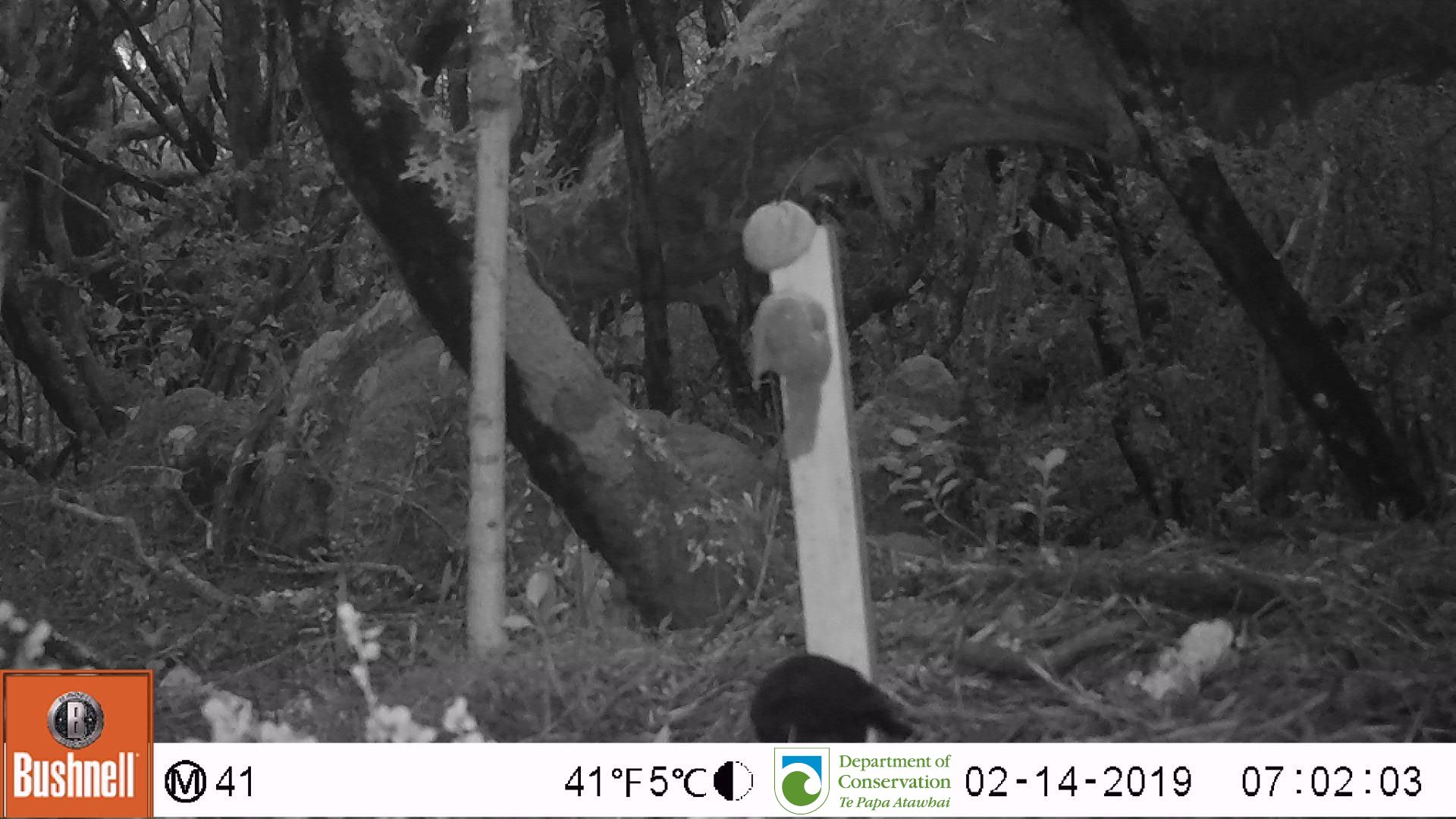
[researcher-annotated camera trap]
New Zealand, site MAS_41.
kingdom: Animalia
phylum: Chordata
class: Aves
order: Passeriformes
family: Turdidae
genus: Turdus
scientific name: Turdus merula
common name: eurasian blackbird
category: blackbird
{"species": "blackbird (eurasian blackbird) (Turdus merula)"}